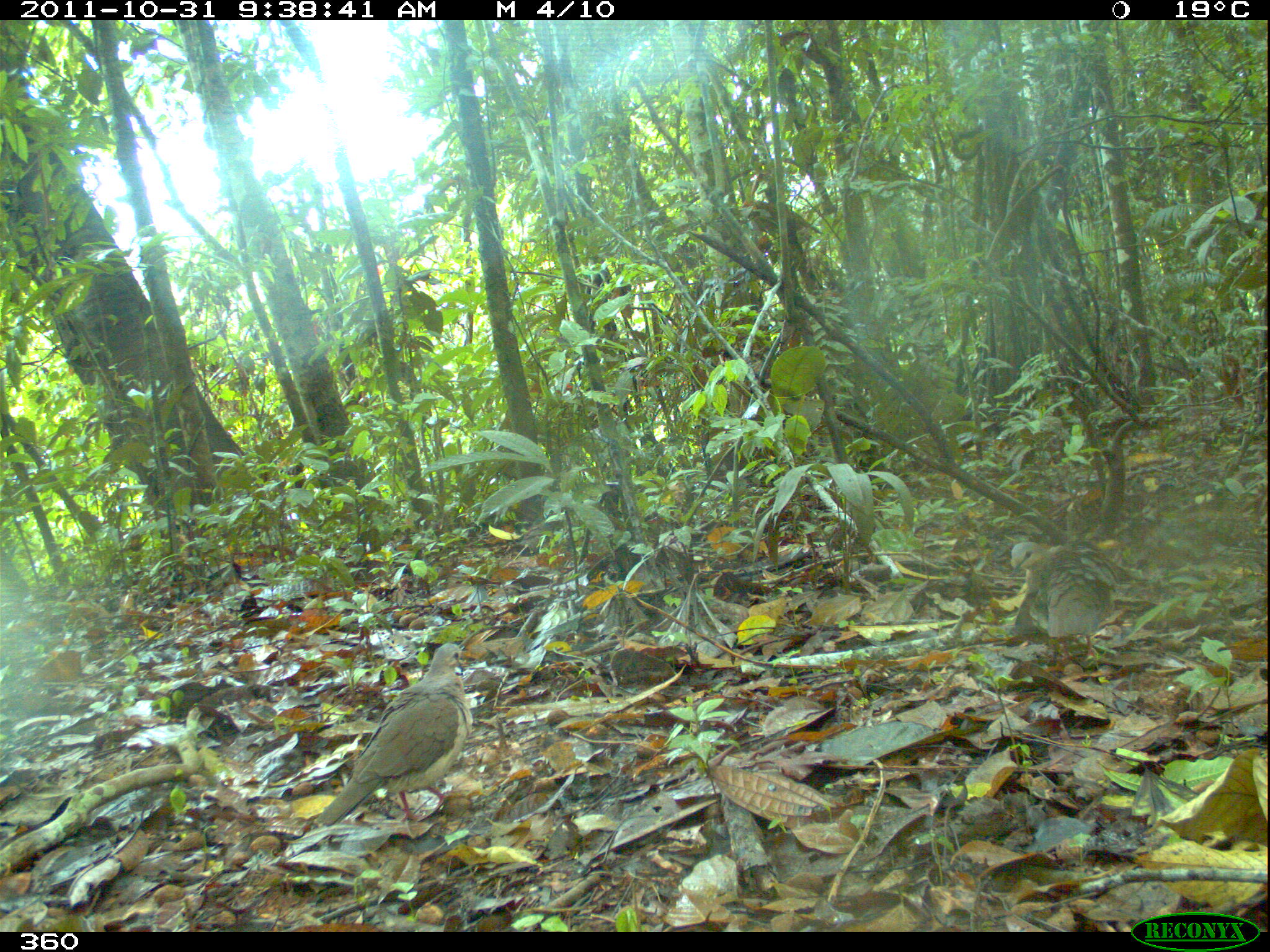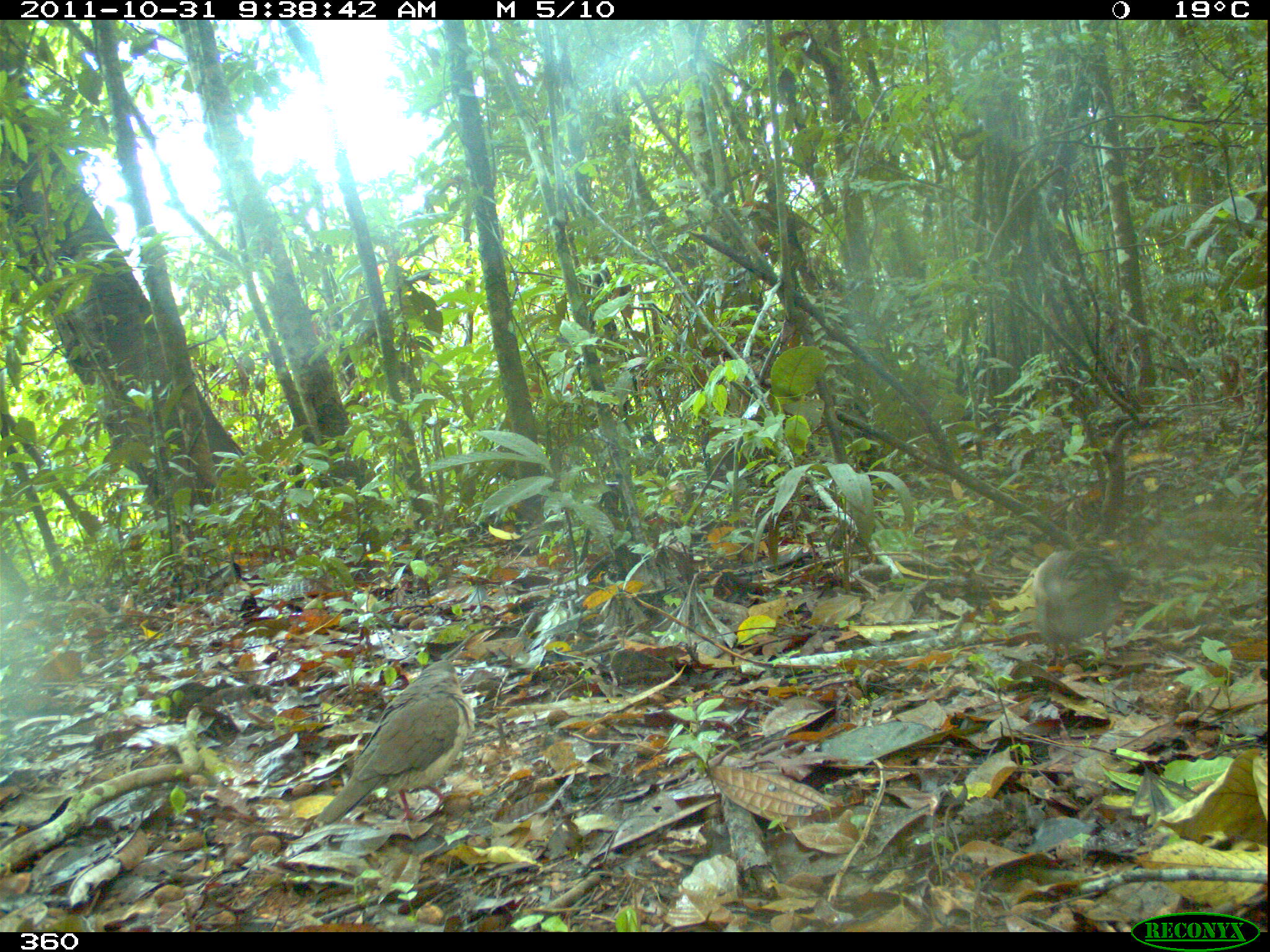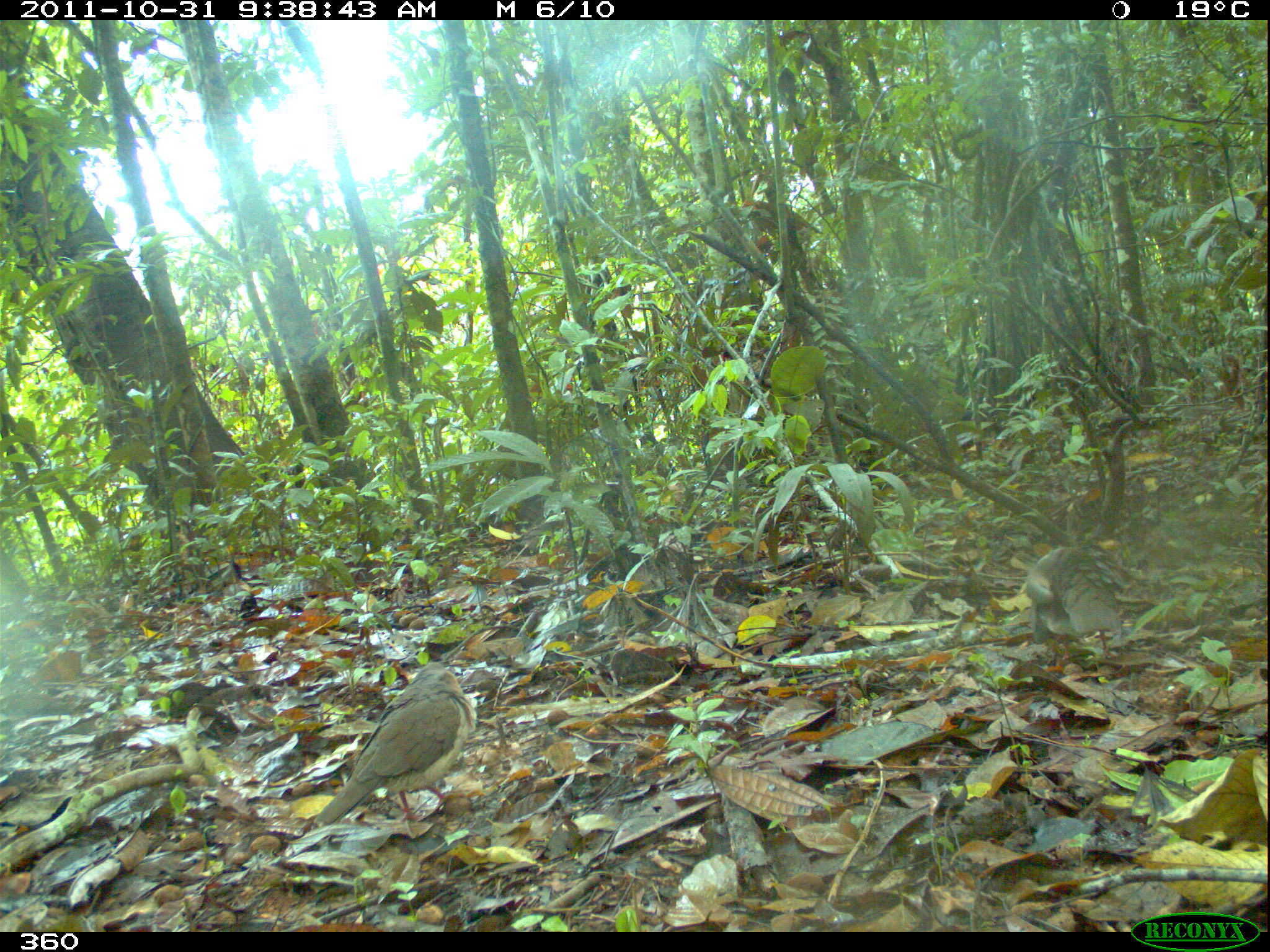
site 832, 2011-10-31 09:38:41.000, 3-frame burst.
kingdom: Animalia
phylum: Chordata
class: Aves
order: Columbiformes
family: Columbidae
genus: Leptotila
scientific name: Leptotila verreauxi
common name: white-tipped dove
Leptotila verreauxi (white-tipped dove).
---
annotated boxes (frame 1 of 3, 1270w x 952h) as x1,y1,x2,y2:
leptotila verreauxi: 313,642,474,827; 1009,539,1128,673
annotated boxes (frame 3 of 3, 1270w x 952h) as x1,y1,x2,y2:
leptotila verreauxi: 312,660,478,829; 1022,533,1136,663